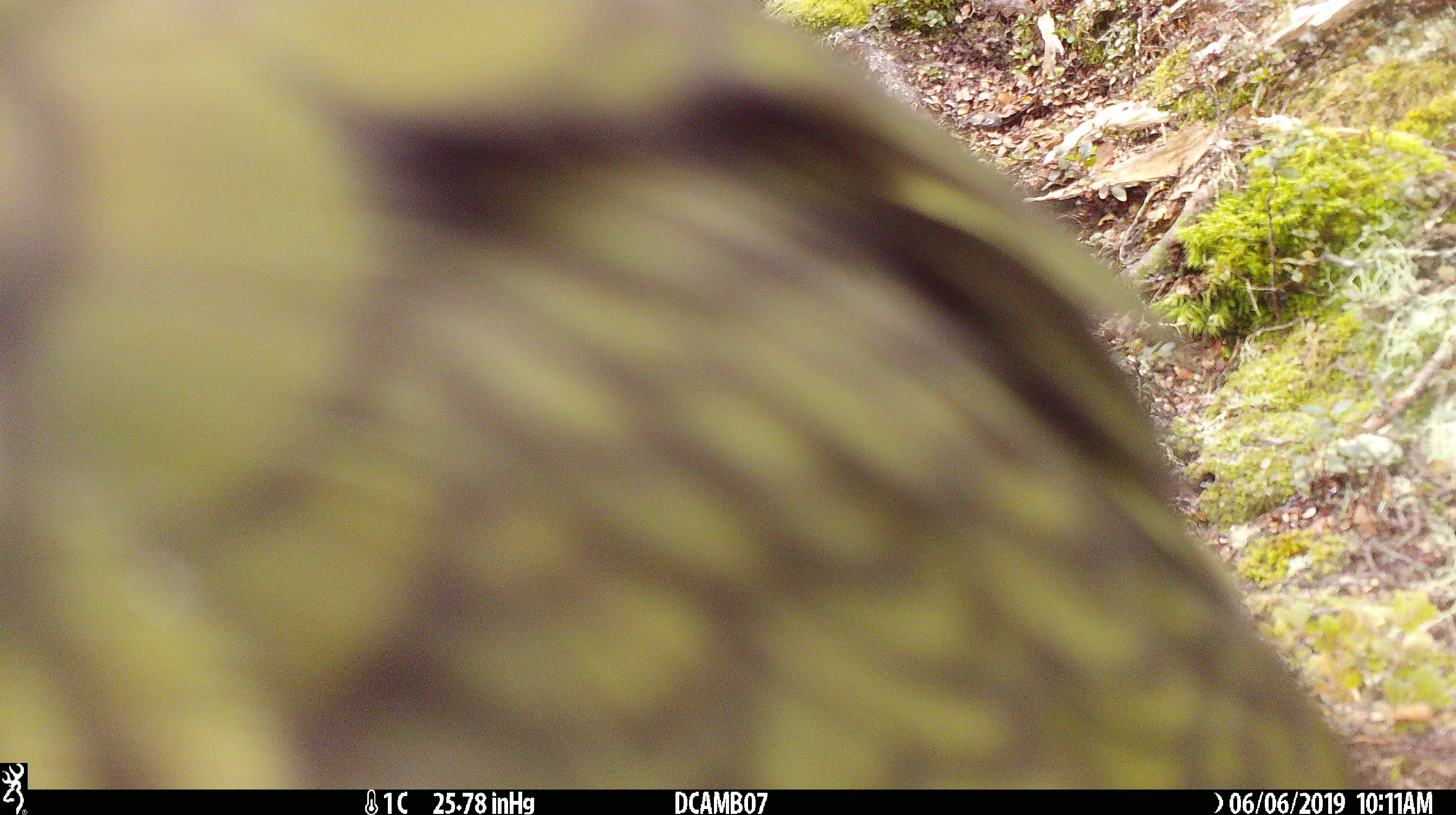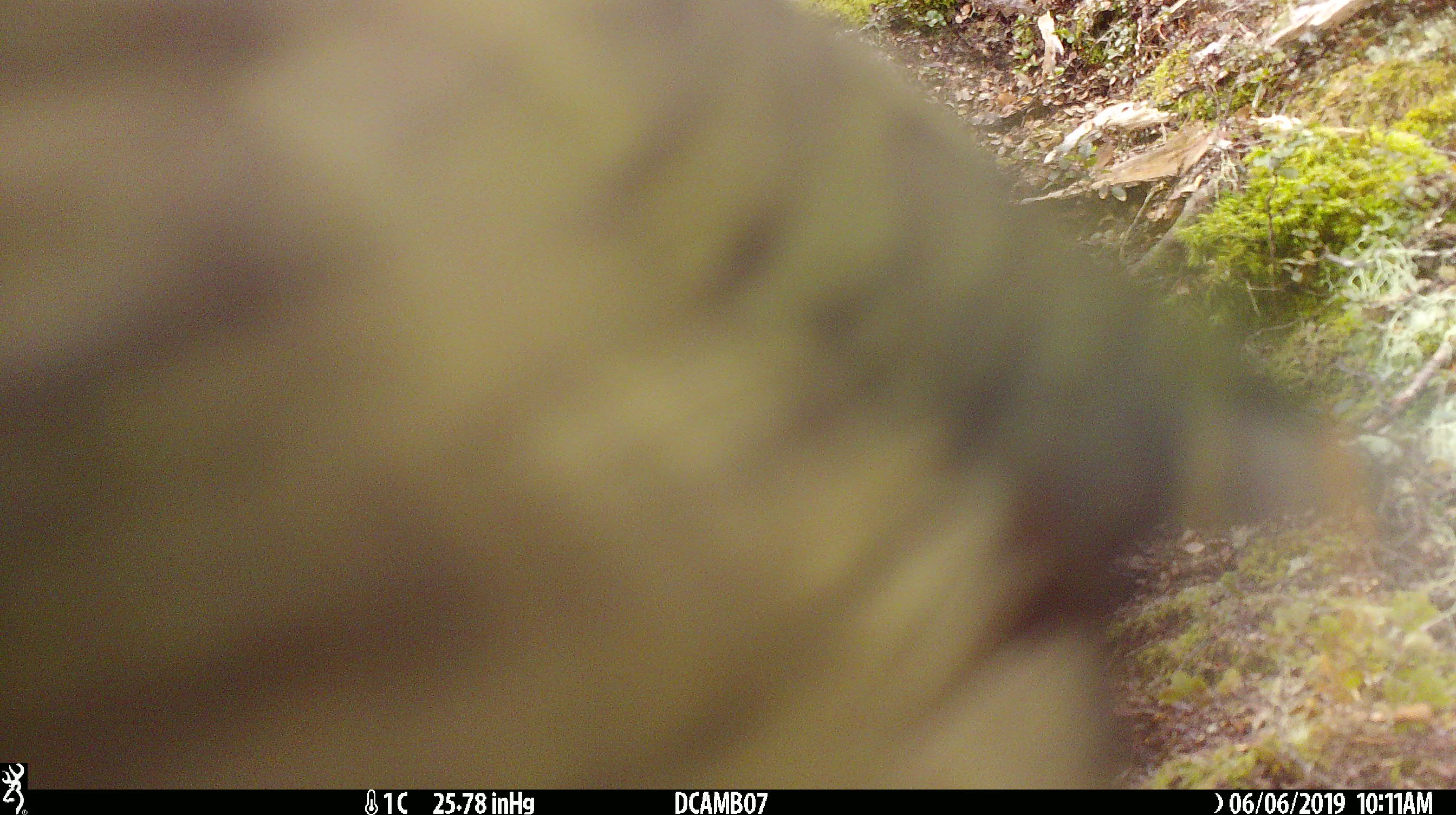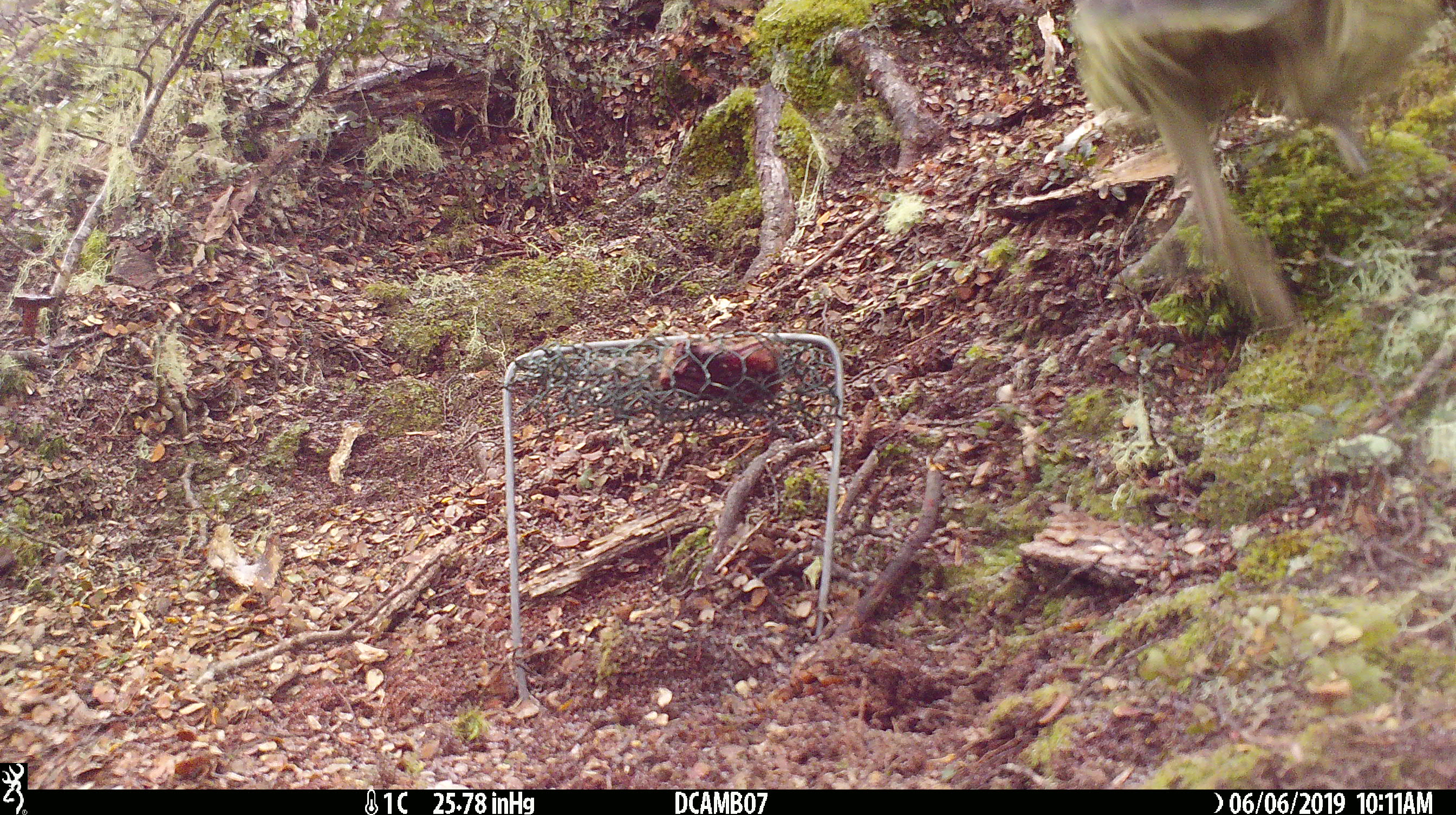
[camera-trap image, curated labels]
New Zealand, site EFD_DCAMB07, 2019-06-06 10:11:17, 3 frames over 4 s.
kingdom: Animalia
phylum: Chordata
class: Aves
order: Psittaciformes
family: Strigopidae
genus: Nestor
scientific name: Nestor notabilis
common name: kea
Kea (Nestor notabilis).